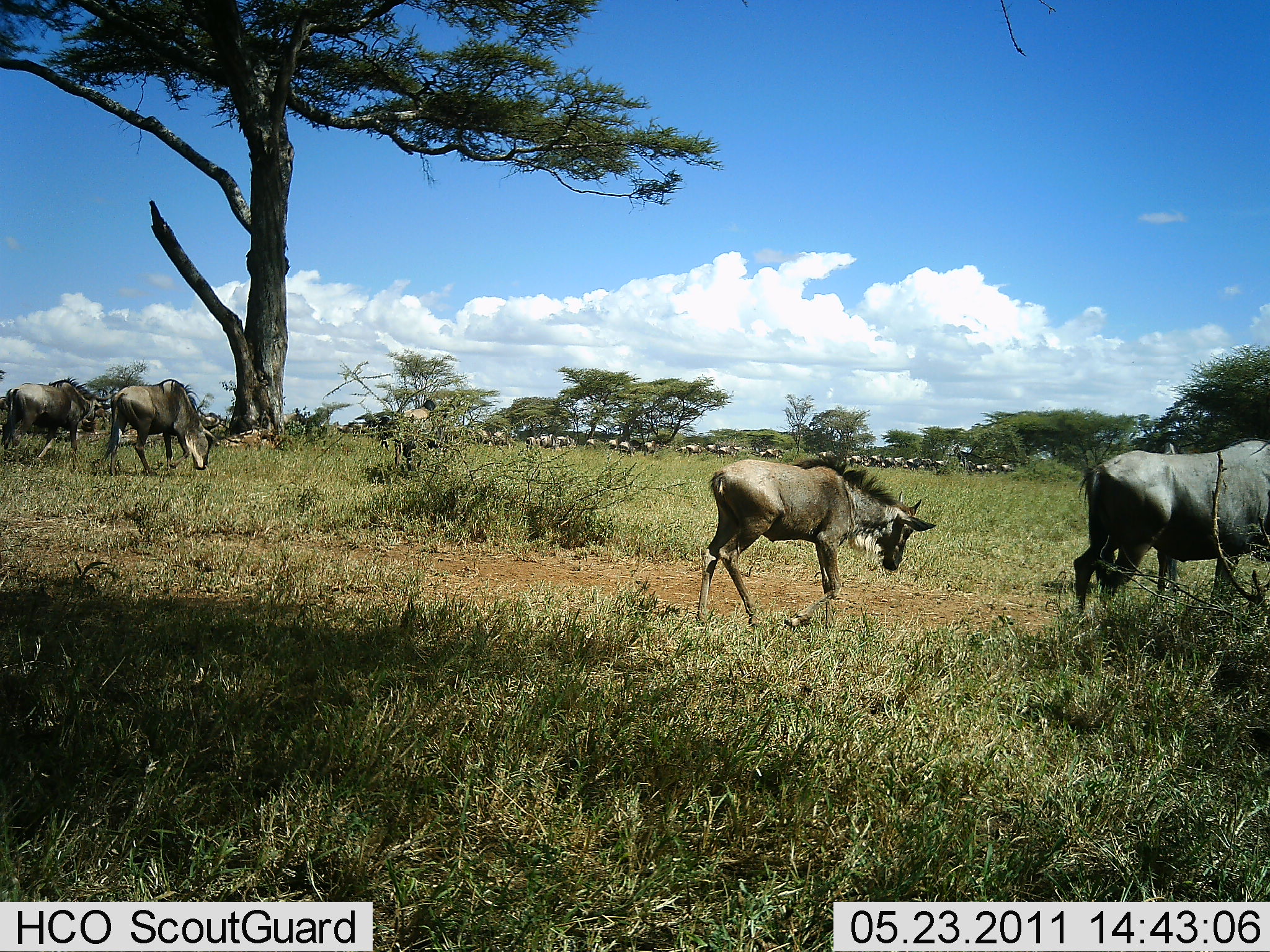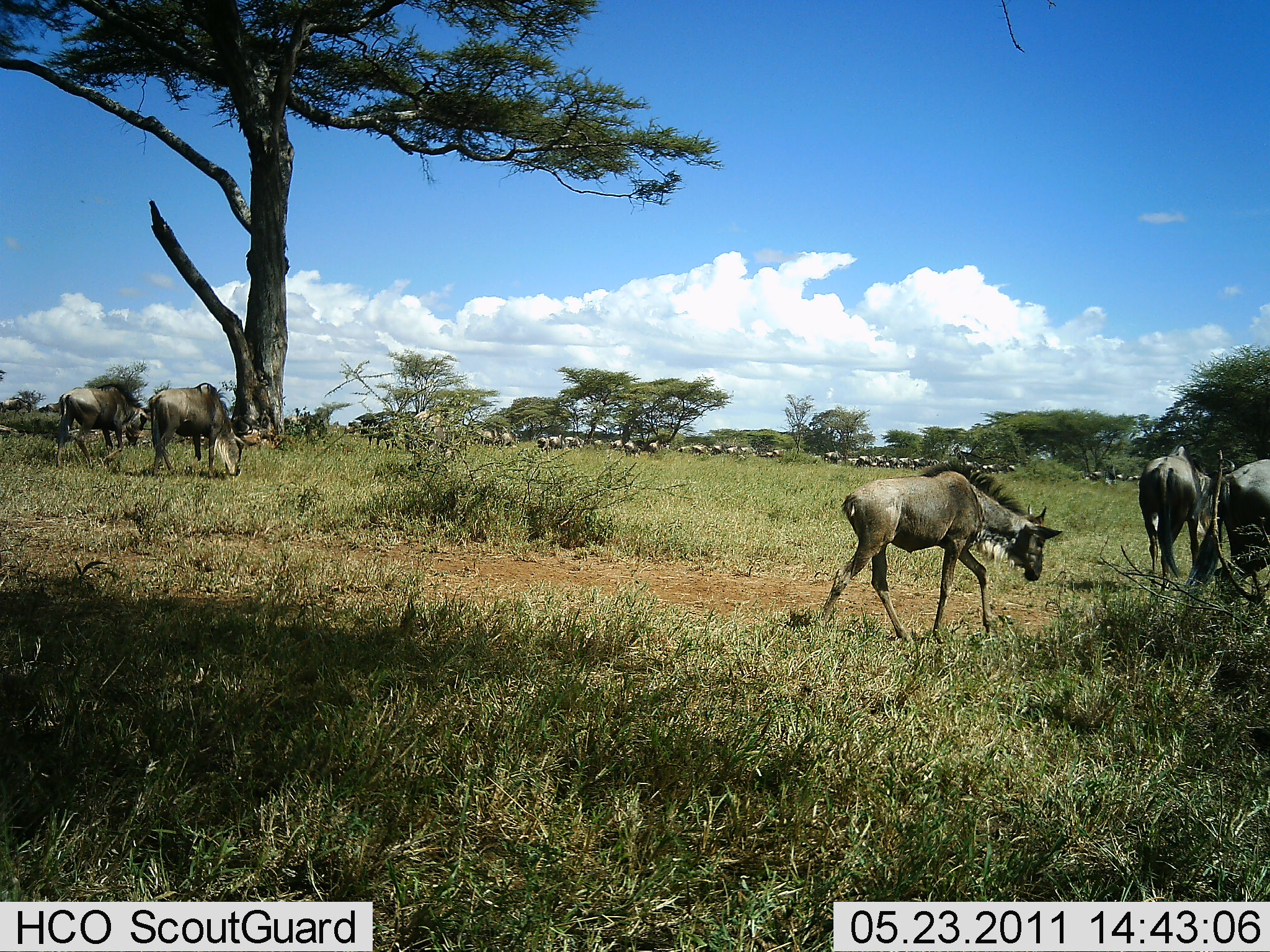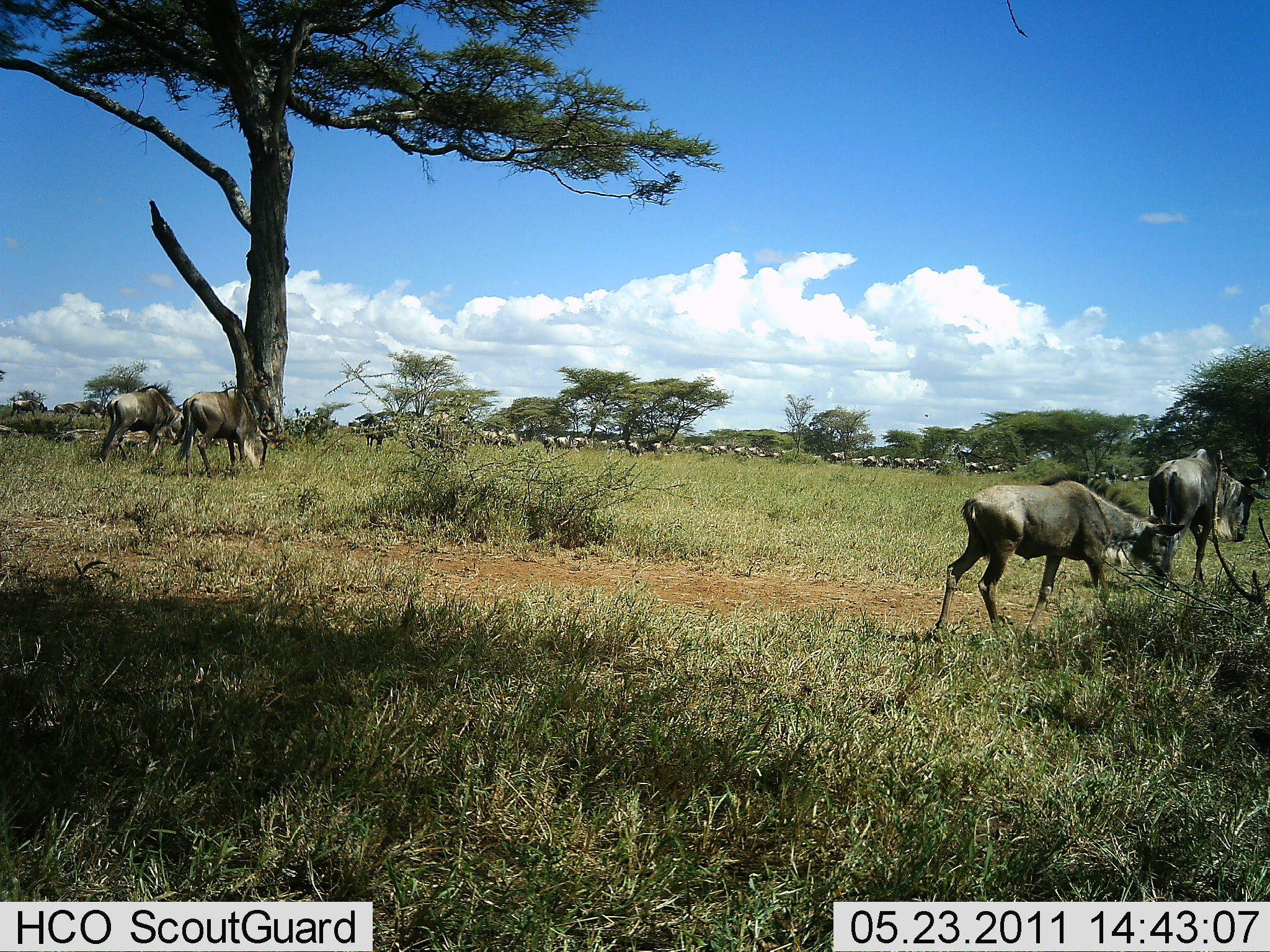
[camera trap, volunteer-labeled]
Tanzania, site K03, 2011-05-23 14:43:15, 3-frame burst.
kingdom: Animalia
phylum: Chordata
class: Mammalia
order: Artiodactyla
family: Bovidae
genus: Connochaetes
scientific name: Connochaetes taurinus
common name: blue wildebeest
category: wildebeest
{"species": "wildebeest (blue wildebeest) (Connochaetes taurinus)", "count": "11-50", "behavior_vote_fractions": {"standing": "8%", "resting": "8%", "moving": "92%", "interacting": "0%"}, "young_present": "33%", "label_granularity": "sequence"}